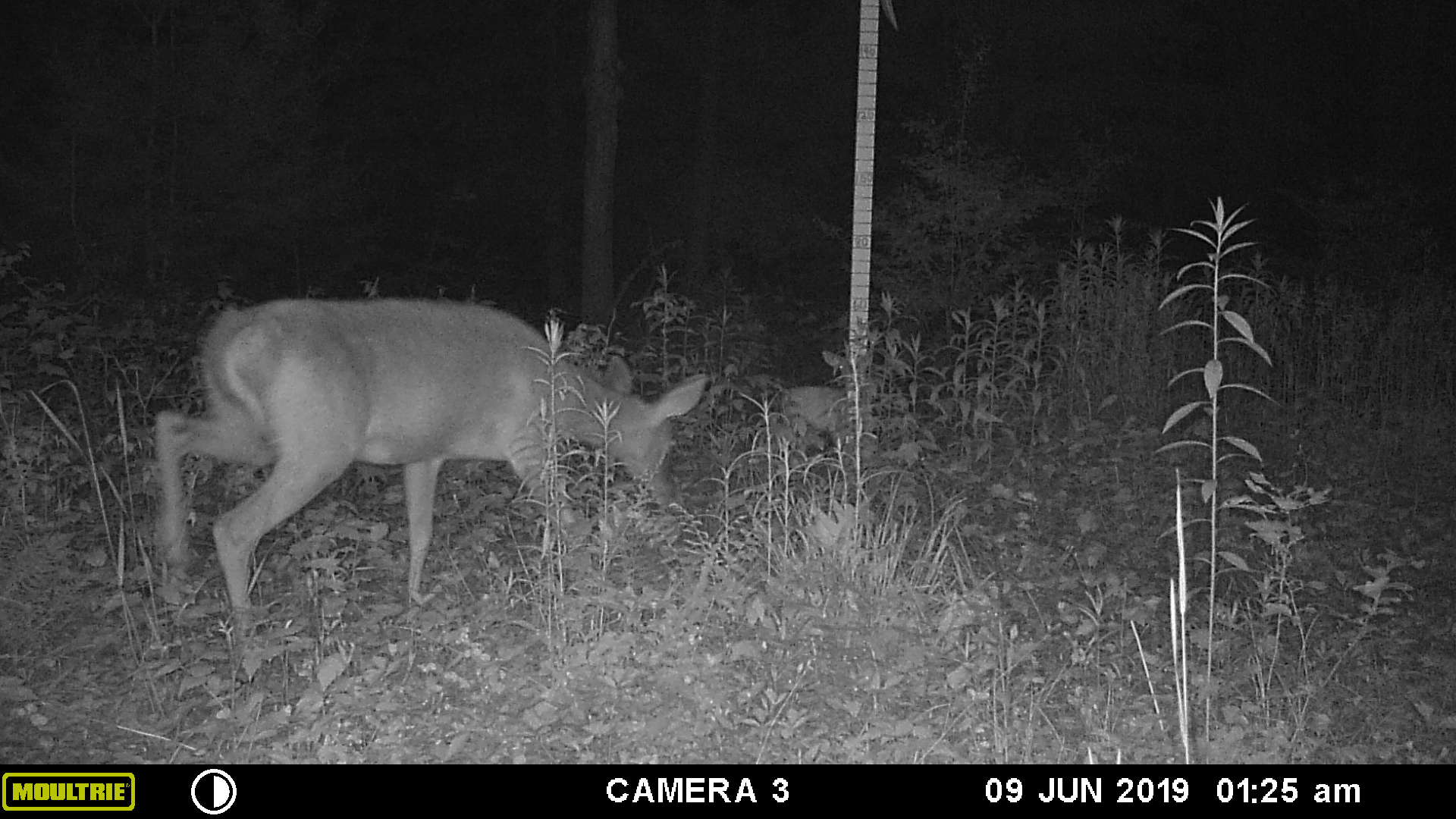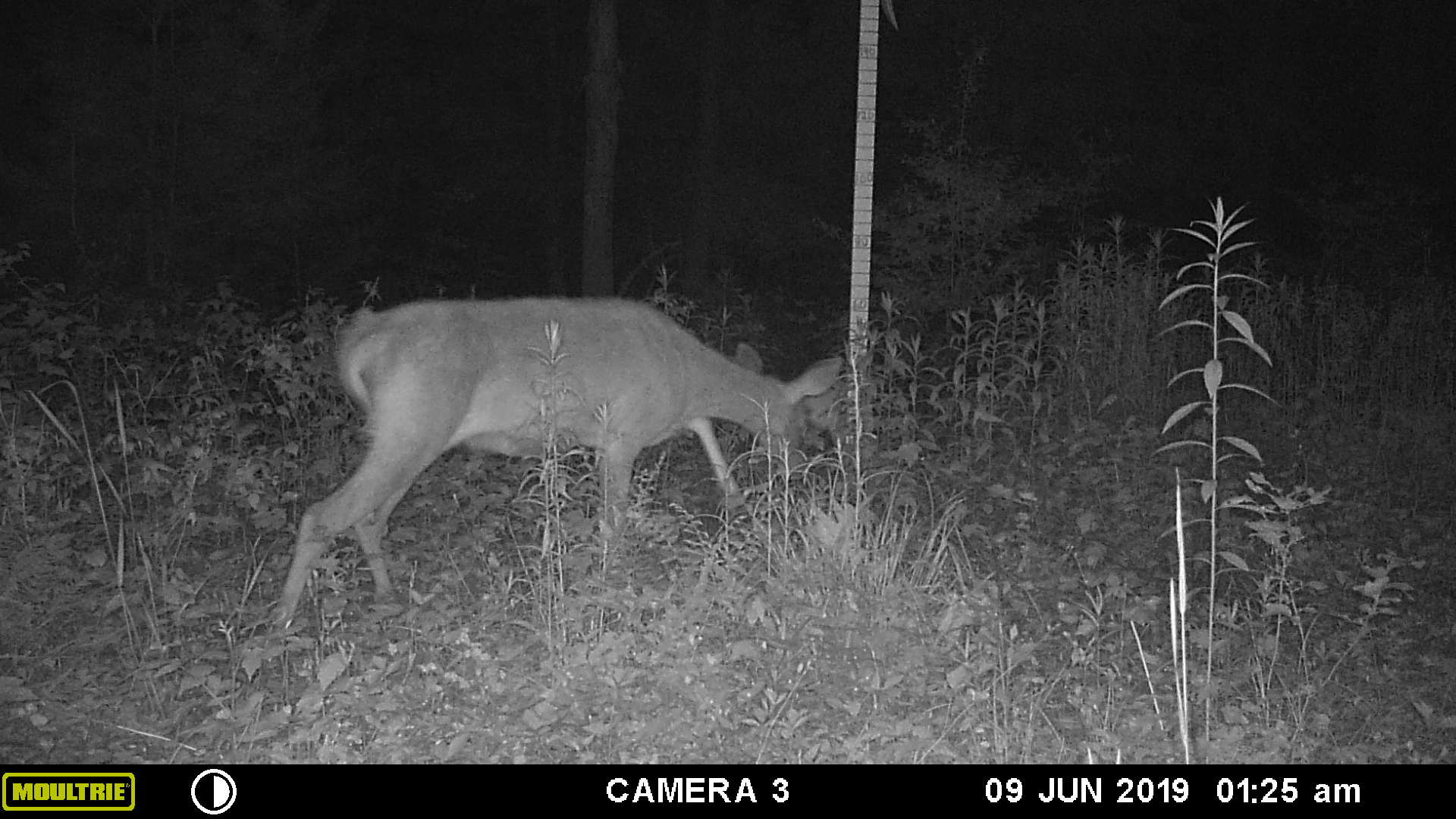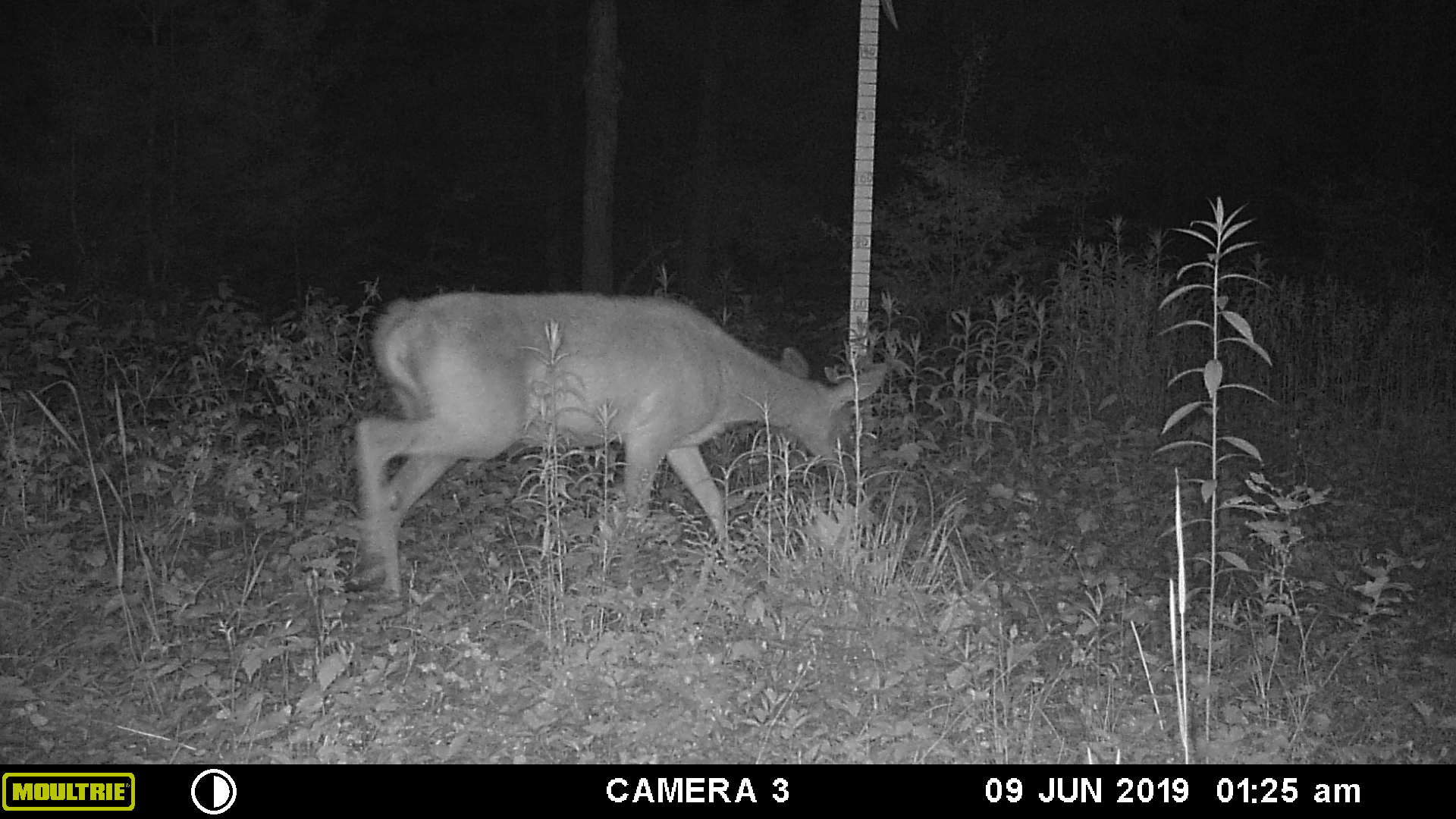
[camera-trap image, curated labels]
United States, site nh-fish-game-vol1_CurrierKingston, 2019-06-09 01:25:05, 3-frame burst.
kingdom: Animalia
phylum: Chordata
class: Mammalia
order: Artiodactyla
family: Cervidae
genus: Odocoileus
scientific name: Odocoileus virginianus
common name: white-tailed deer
White-tailed deer (Odocoileus virginianus).